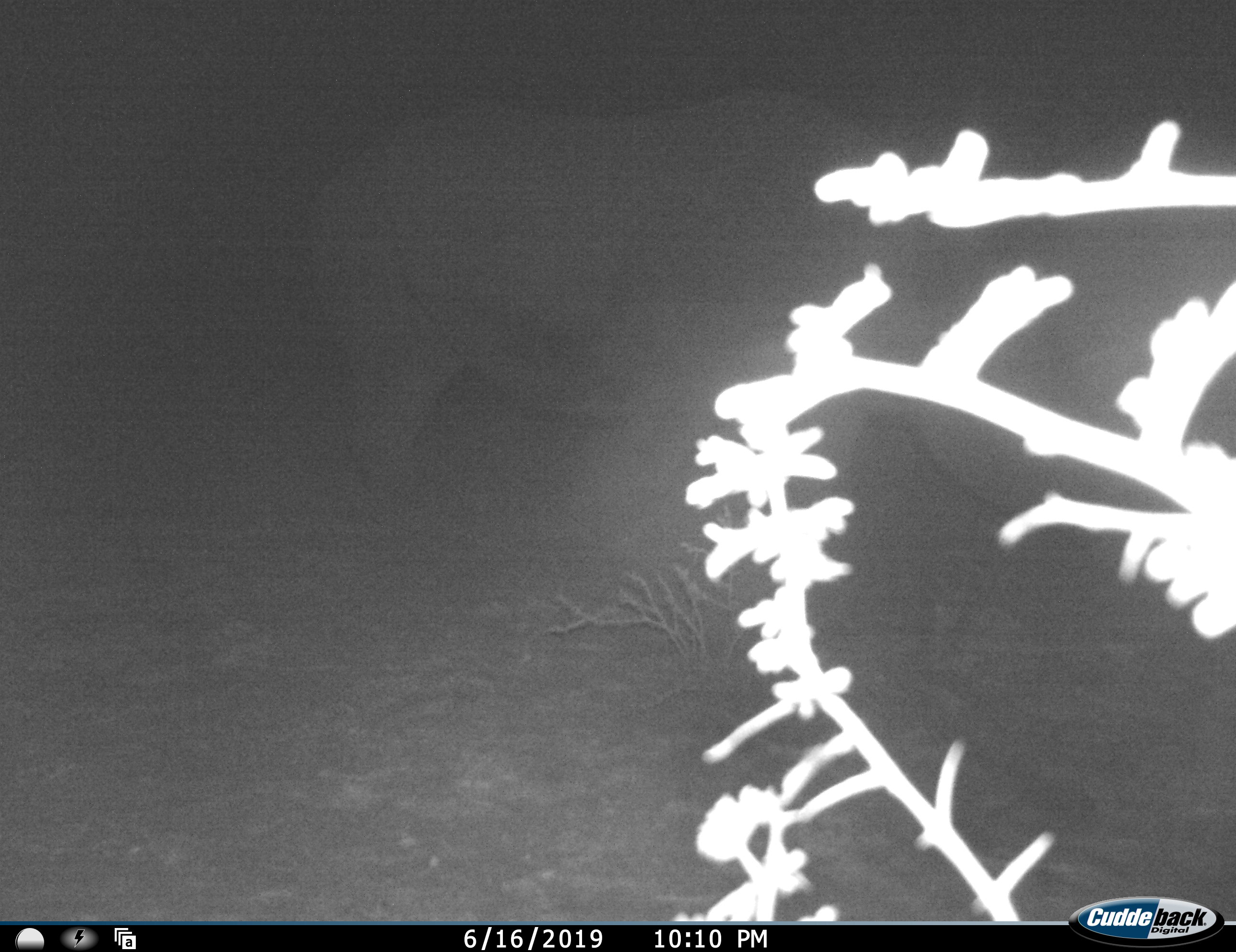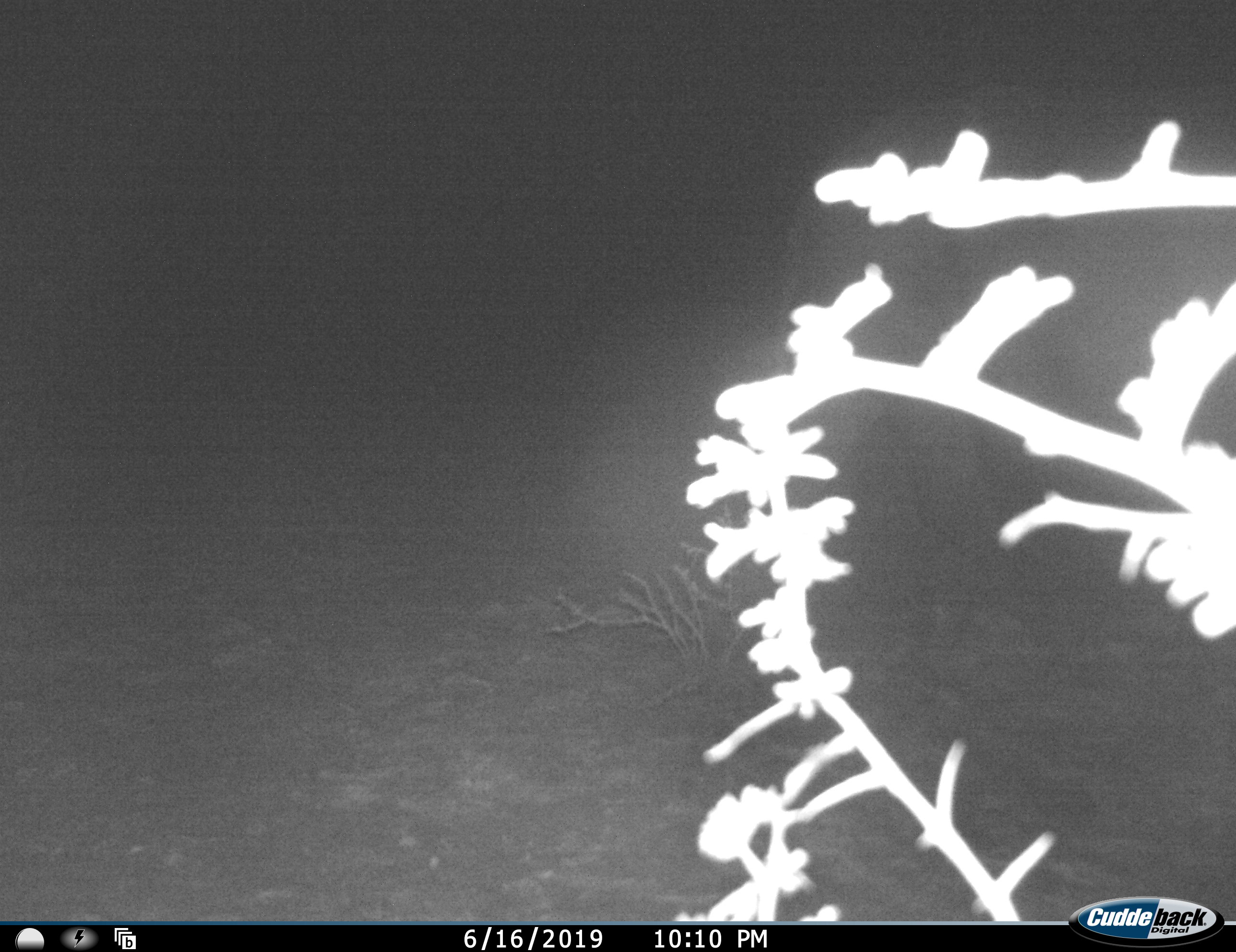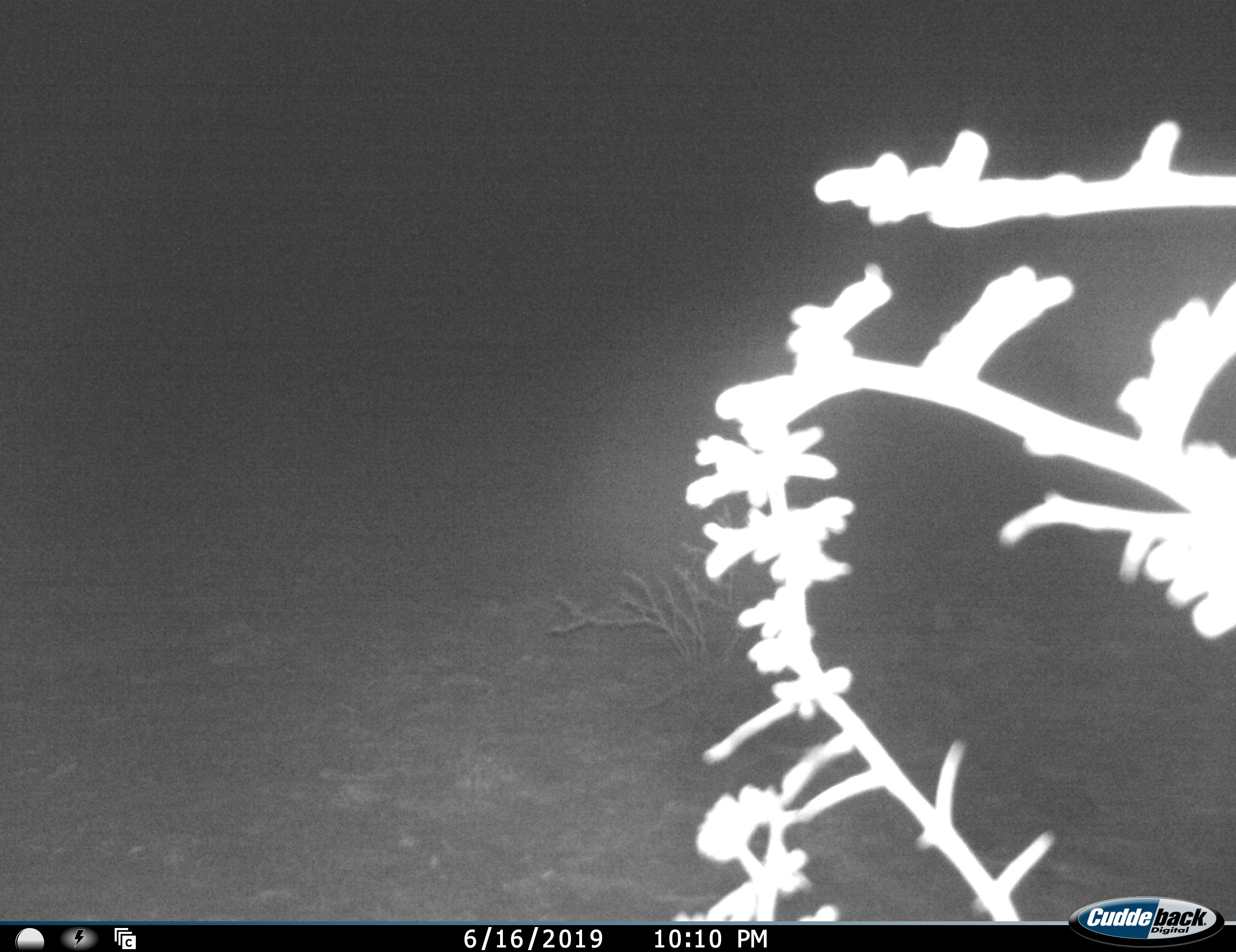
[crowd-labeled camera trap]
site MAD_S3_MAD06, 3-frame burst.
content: unidentified animal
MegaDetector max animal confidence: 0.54